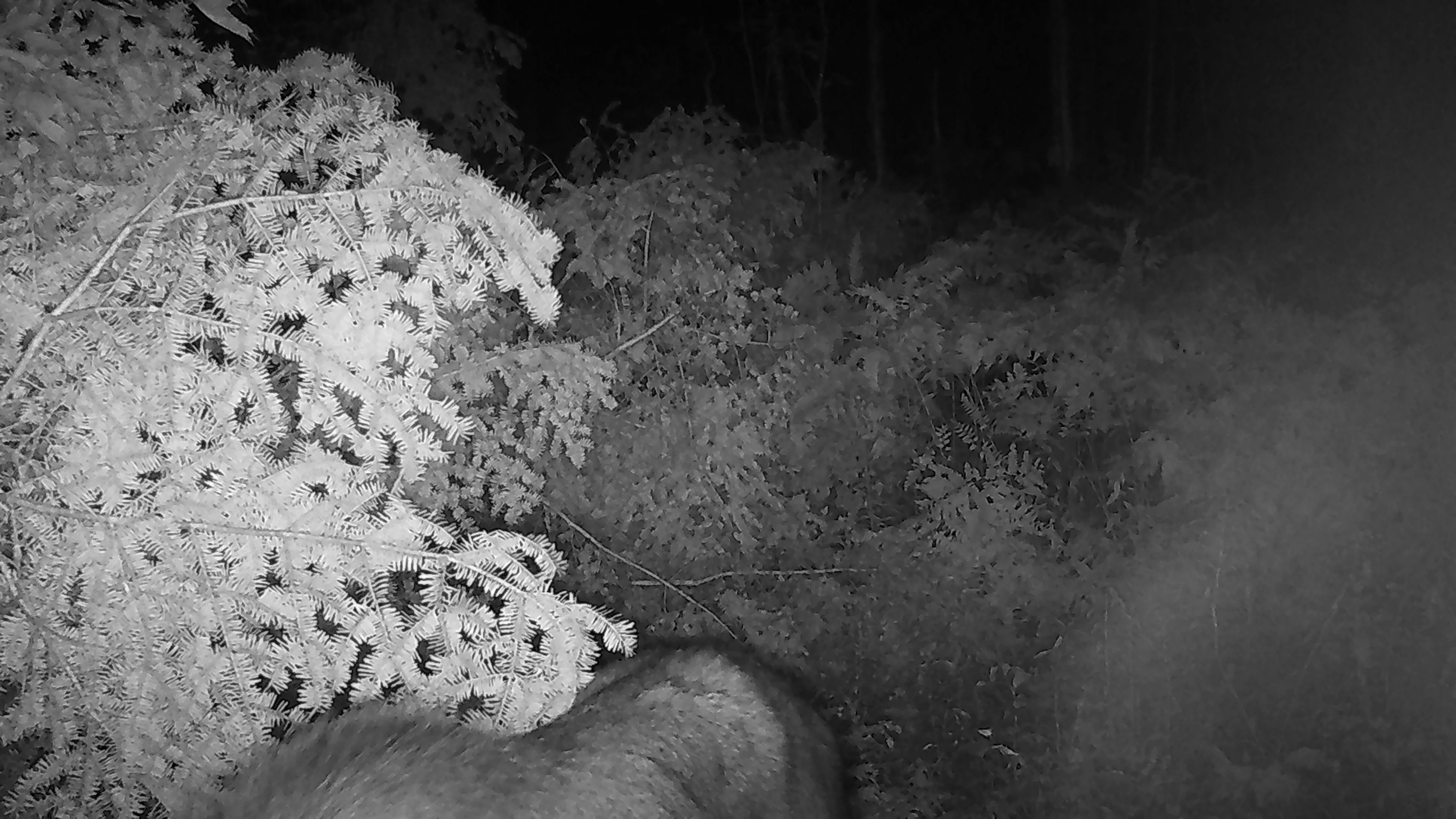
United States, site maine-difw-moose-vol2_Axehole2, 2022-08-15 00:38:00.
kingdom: Animalia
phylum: Chordata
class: Mammalia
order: Artiodactyla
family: Cervidae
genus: Alces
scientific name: Alces alces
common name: moose